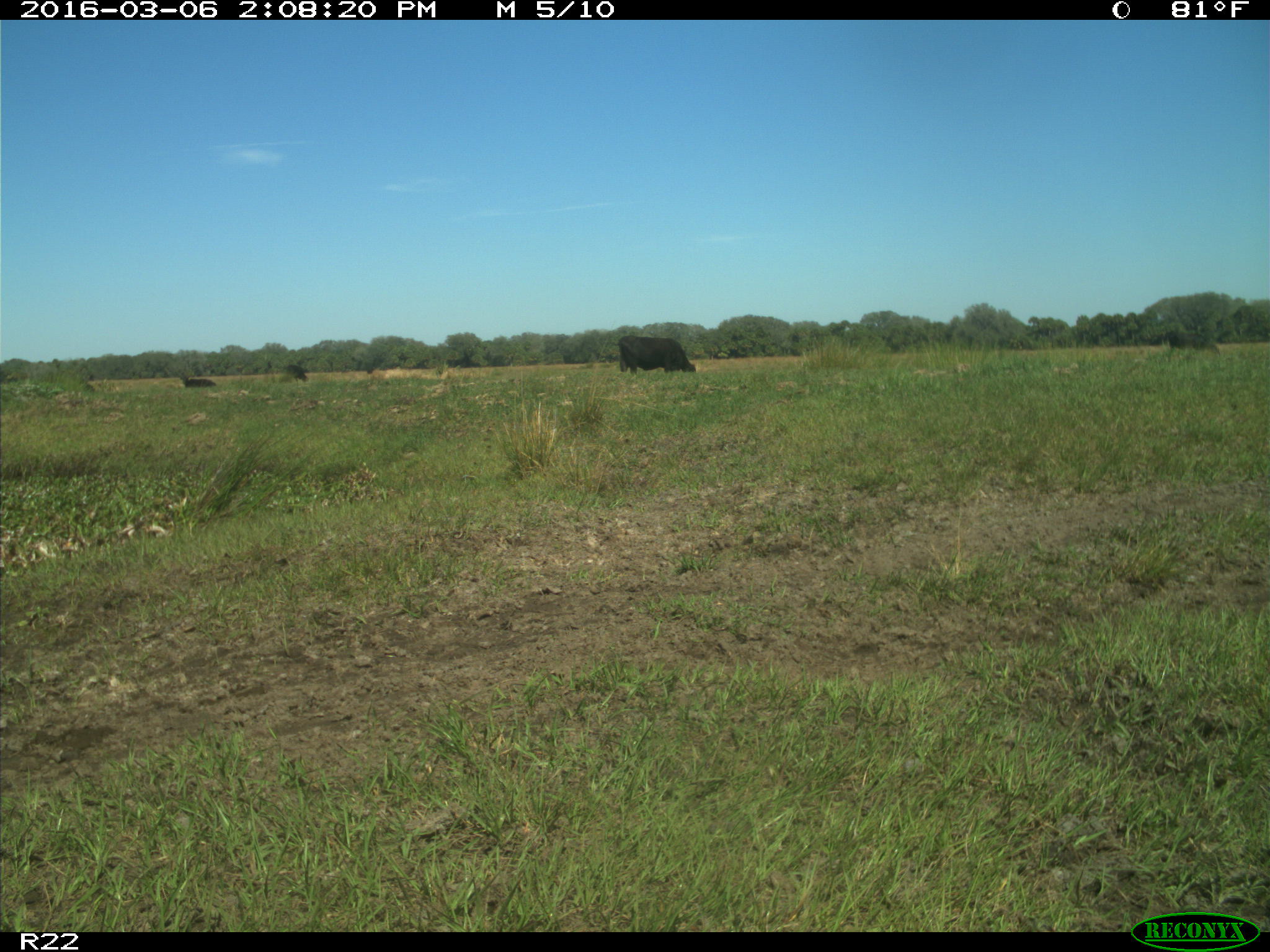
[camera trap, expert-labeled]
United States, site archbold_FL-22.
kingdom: Animalia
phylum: Chordata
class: Mammalia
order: Artiodactyla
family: Bovidae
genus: Bos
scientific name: Bos taurus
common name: domestic cow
Bos taurus (domestic cow).